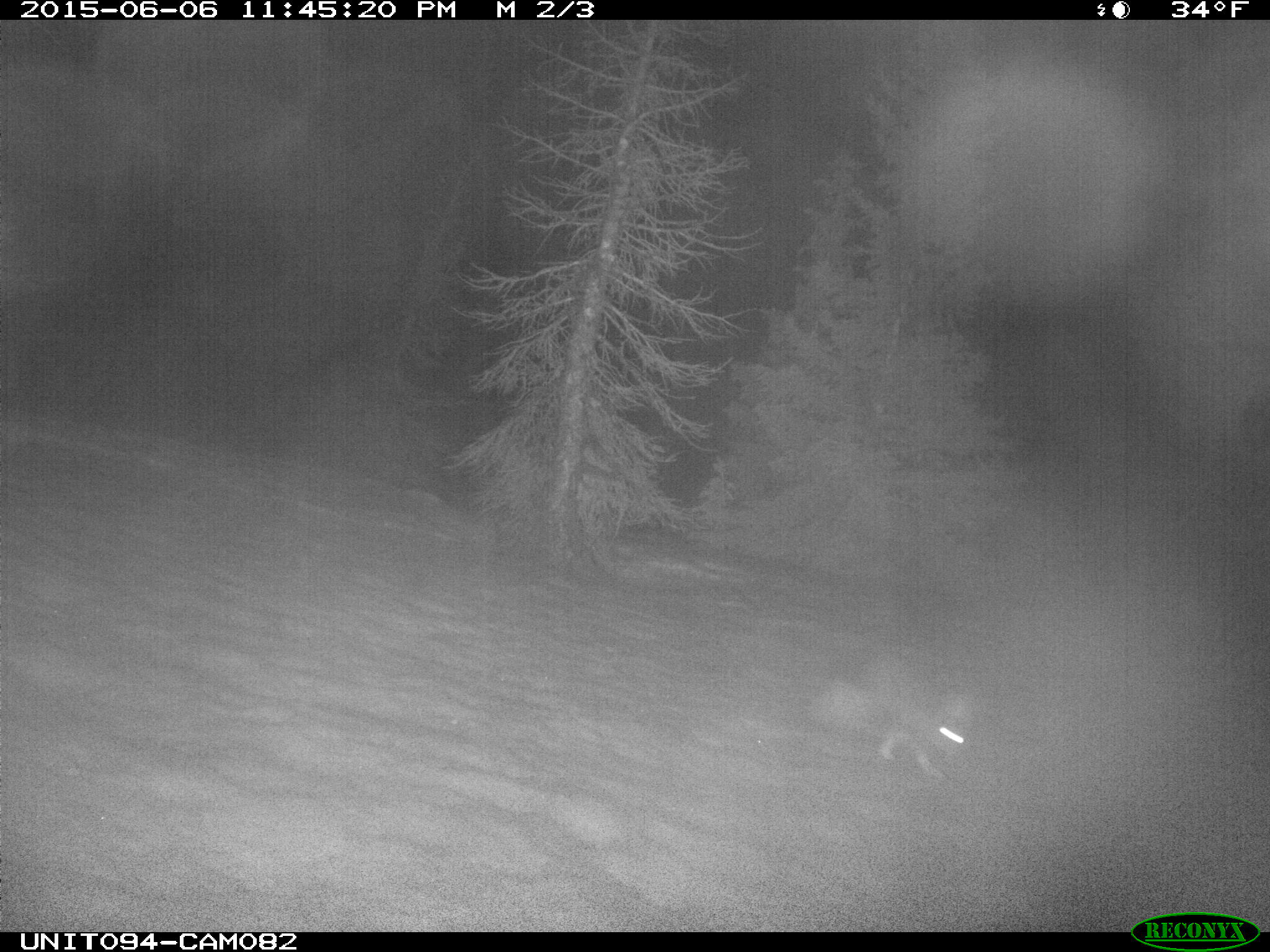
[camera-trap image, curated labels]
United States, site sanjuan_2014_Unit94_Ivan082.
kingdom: Animalia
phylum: Chordata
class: Mammalia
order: Lagomorpha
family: Leporidae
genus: Lepus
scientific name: Lepus americanus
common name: snowshoe hare